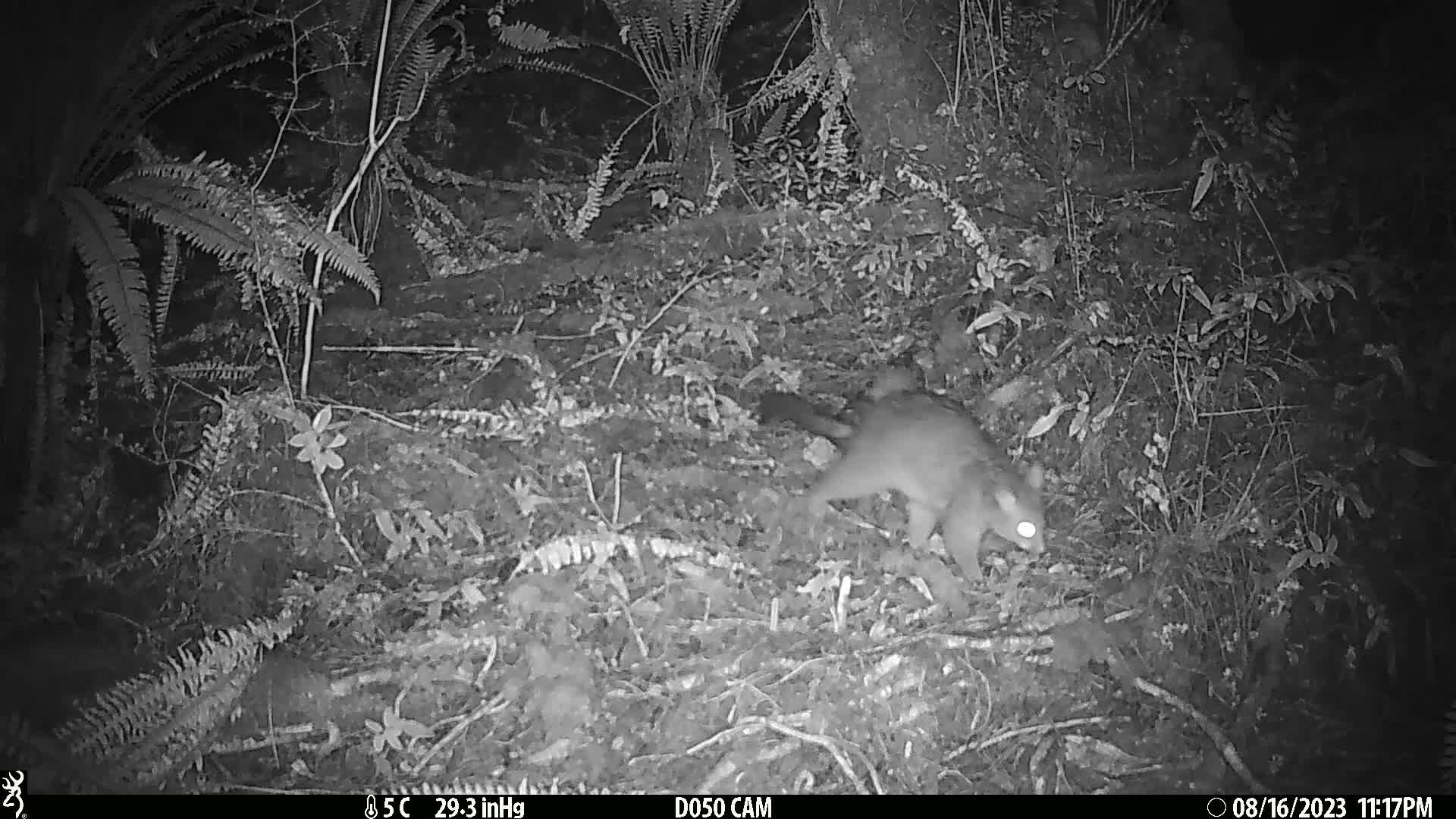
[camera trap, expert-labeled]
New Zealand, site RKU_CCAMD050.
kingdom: Animalia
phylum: Chordata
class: Mammalia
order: Diprotodontia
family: Phalangeridae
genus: Trichosurus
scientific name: Trichosurus vulpecula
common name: common brushtail possum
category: possum